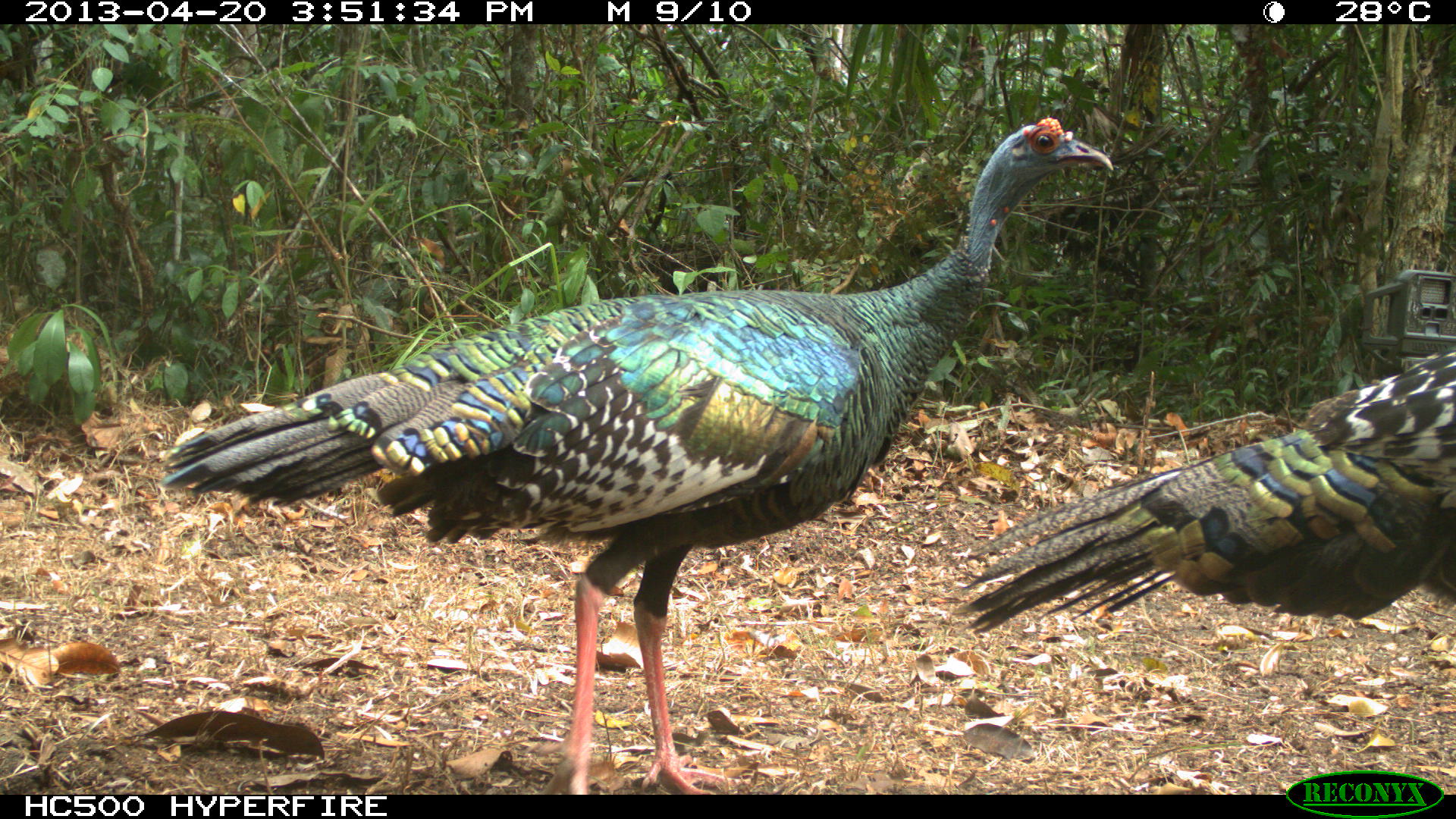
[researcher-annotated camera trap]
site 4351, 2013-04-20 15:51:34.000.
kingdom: Animalia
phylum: Chordata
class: Aves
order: Galliformes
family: Phasianidae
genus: Meleagris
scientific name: Meleagris ocellata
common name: ocellated turkey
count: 2